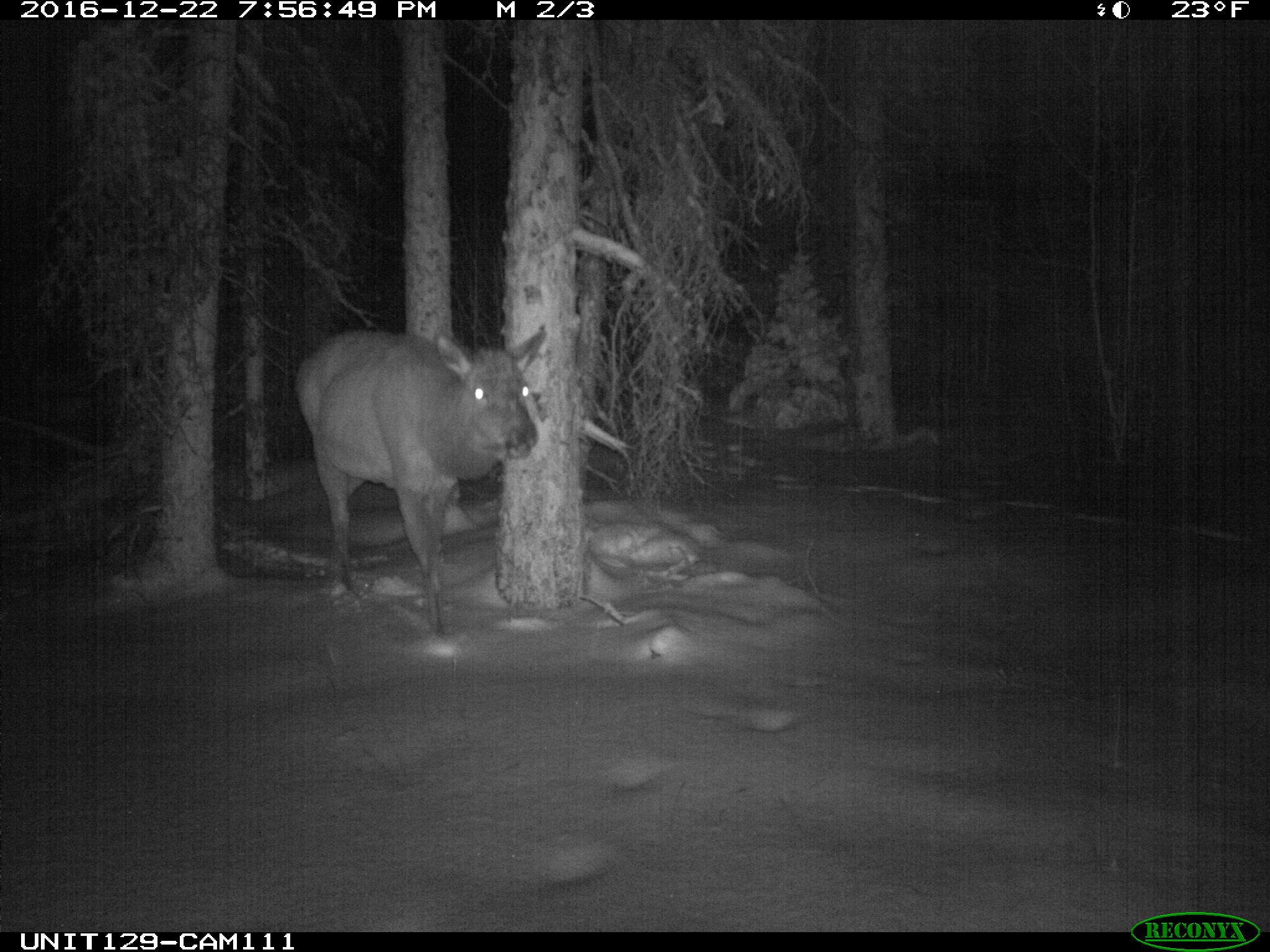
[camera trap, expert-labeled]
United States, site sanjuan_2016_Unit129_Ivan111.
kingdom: Animalia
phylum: Chordata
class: Mammalia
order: Artiodactyla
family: Cervidae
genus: Cervus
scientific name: Cervus elaphus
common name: red deer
Cervus elaphus (red deer).